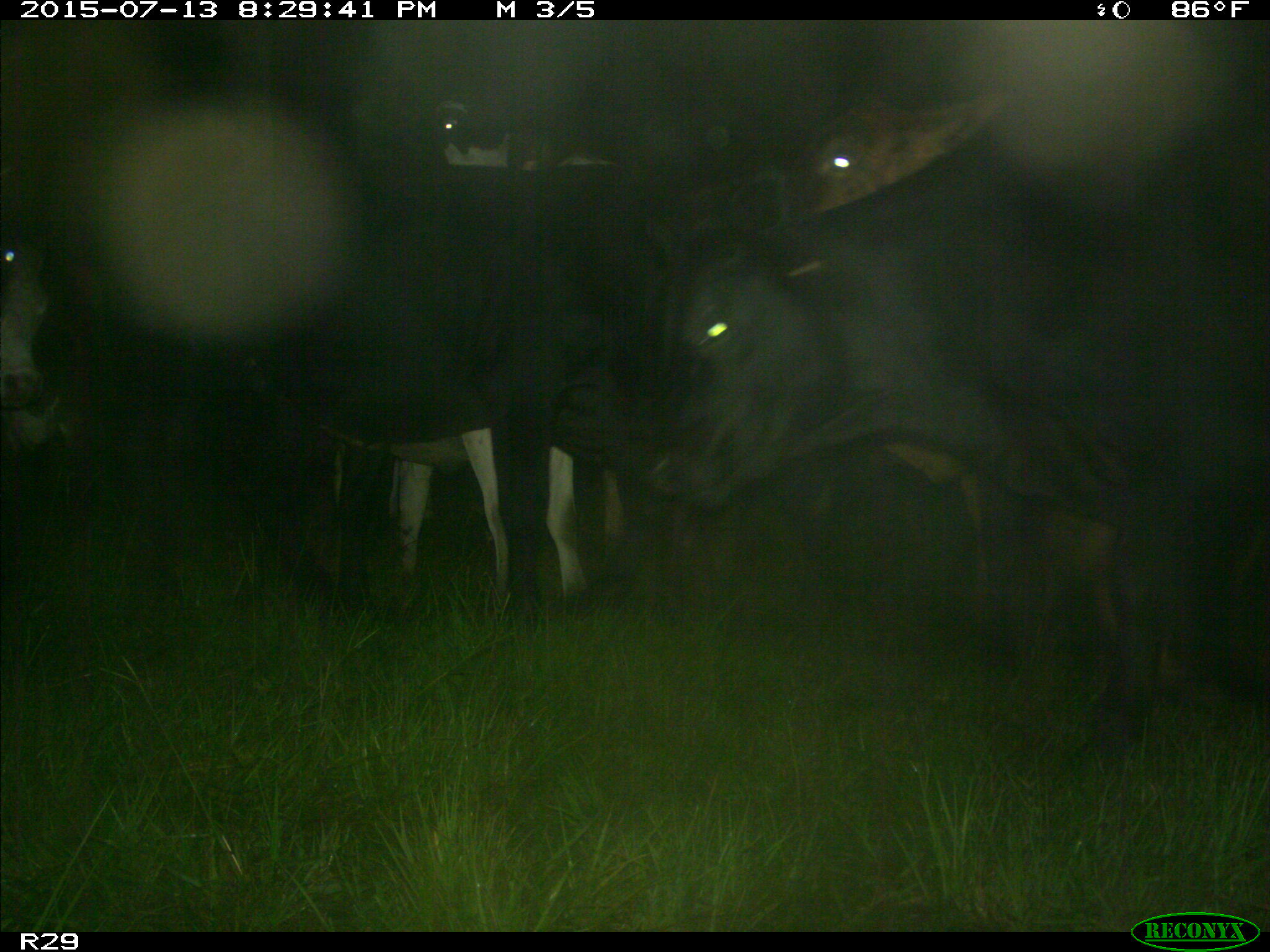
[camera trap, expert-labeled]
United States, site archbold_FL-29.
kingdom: Animalia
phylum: Chordata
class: Mammalia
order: Artiodactyla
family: Bovidae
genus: Bos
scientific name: Bos taurus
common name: domestic cow